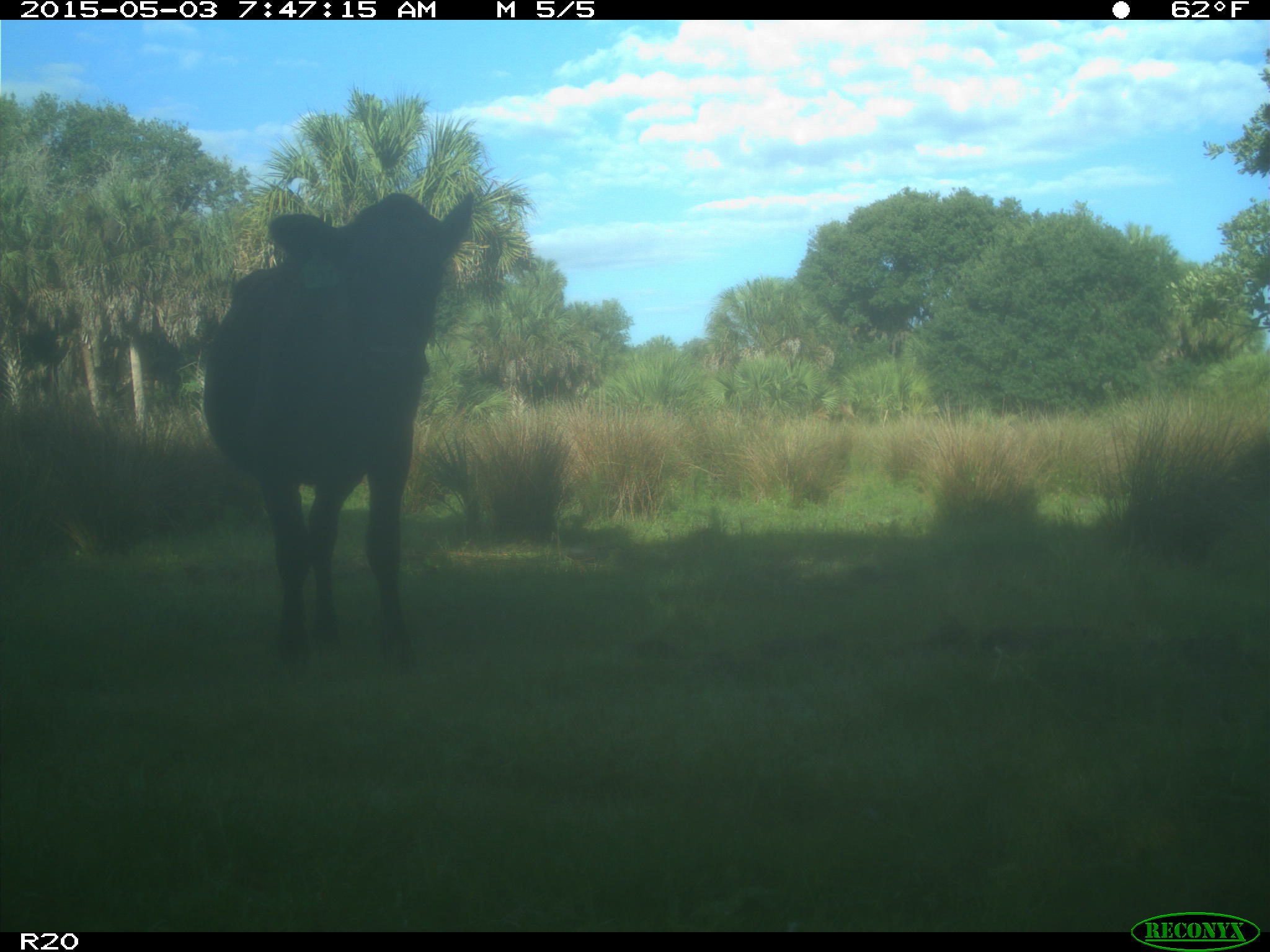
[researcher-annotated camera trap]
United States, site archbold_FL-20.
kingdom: Animalia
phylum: Chordata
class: Mammalia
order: Artiodactyla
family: Bovidae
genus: Bos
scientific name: Bos taurus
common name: domestic cow